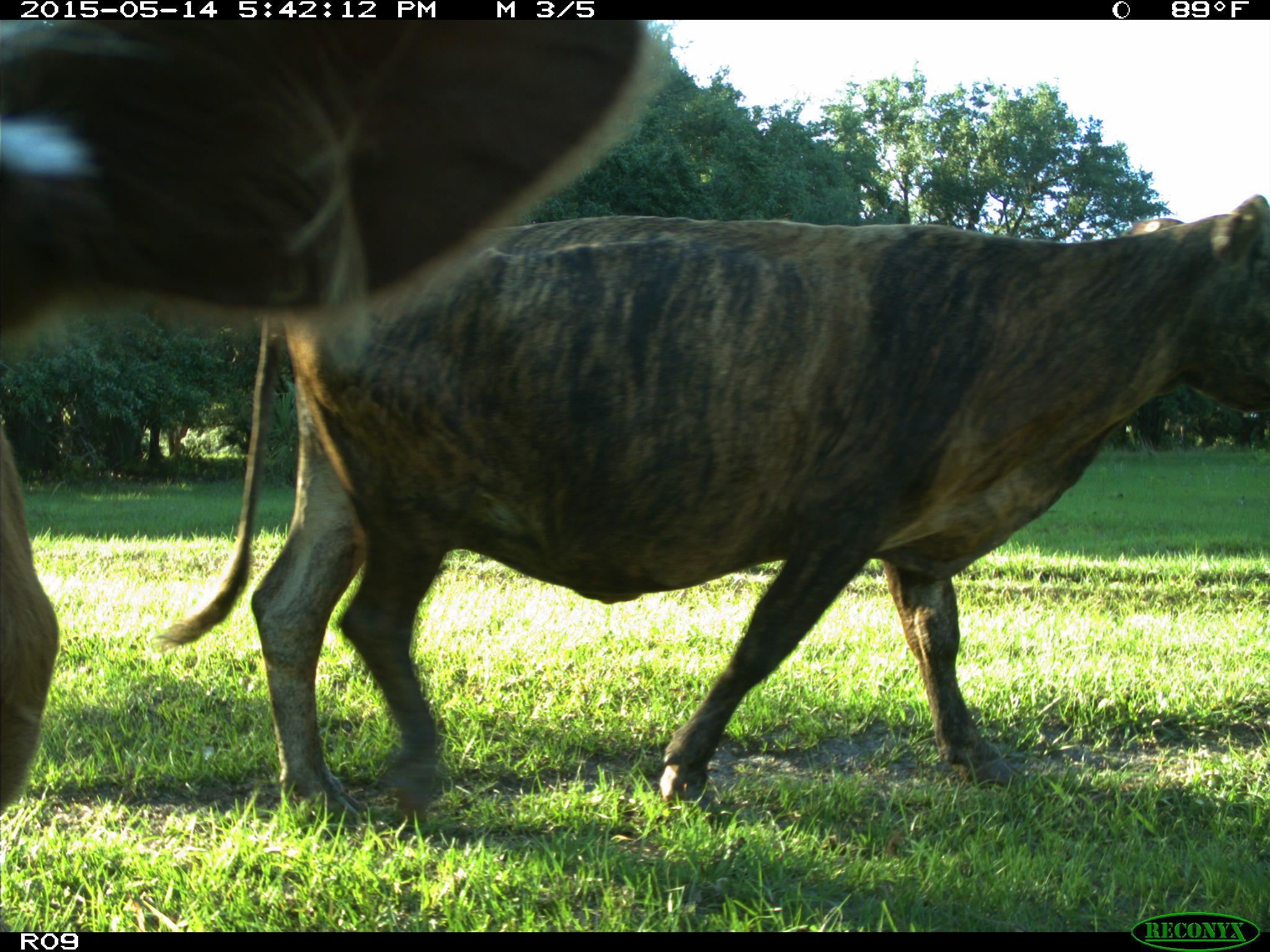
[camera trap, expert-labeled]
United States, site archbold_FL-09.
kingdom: Animalia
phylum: Chordata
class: Mammalia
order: Artiodactyla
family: Bovidae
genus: Bos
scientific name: Bos taurus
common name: domestic cow